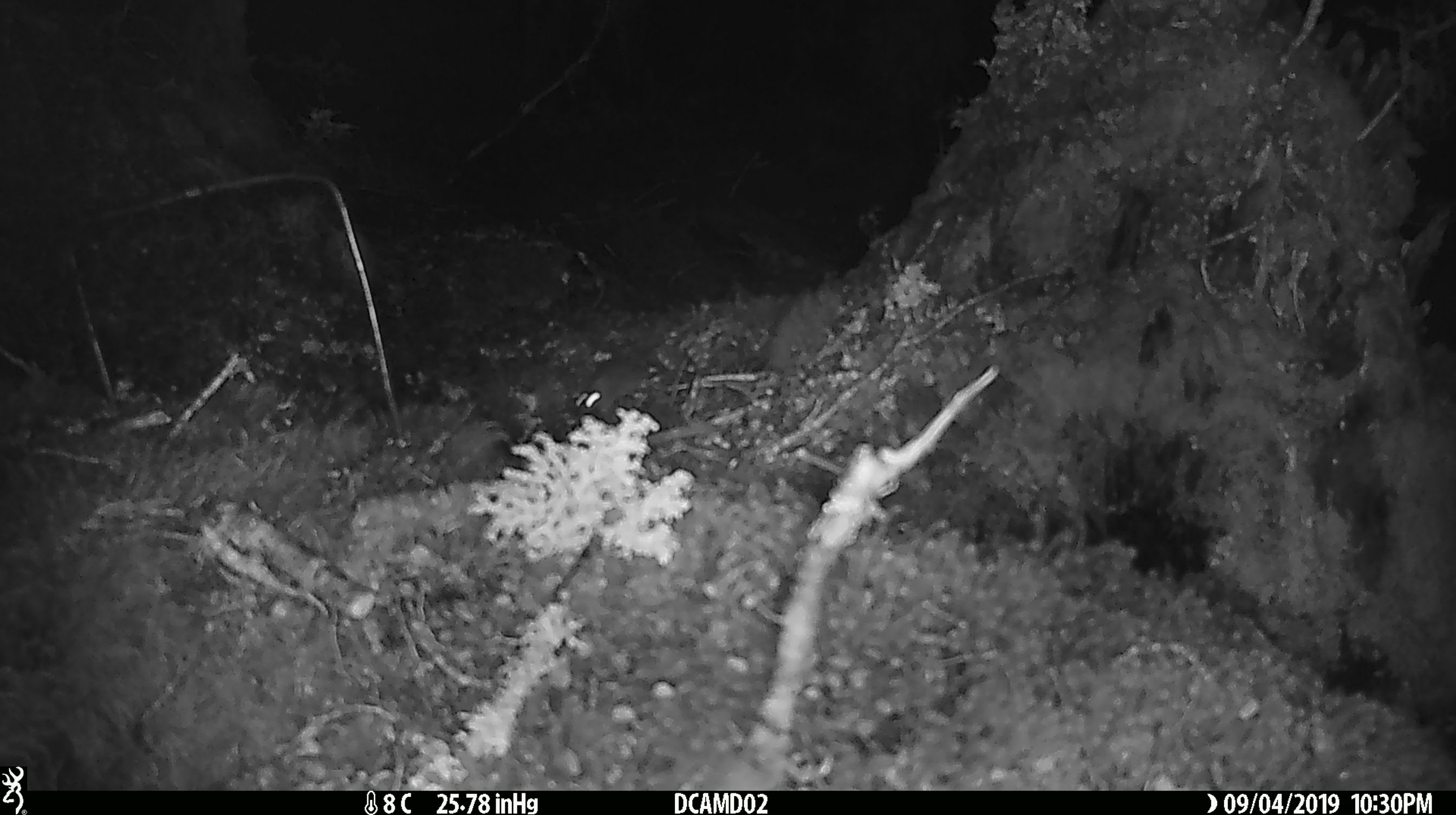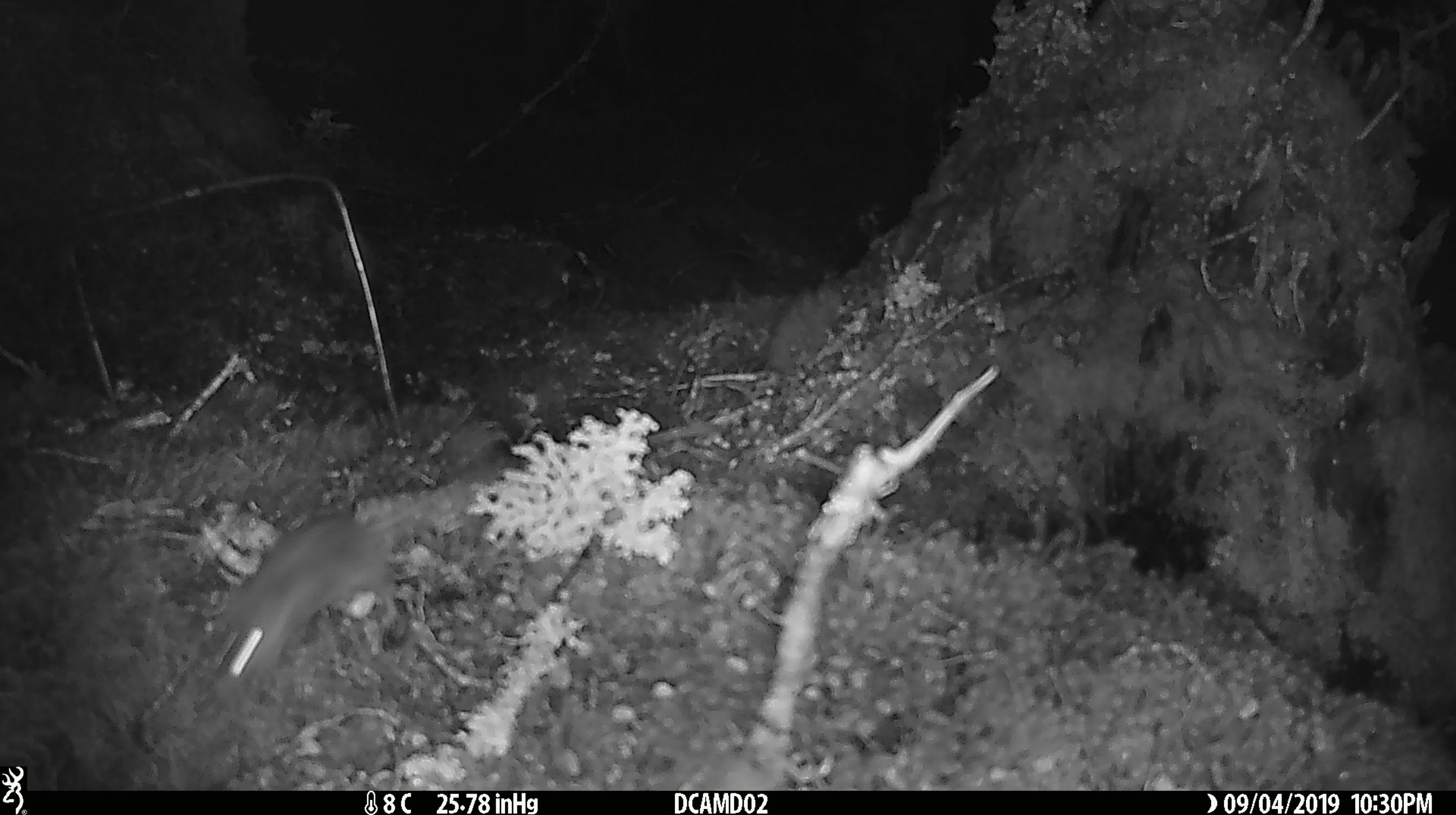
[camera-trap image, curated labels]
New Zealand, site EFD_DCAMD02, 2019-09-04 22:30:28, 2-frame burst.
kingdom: Animalia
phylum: Chordata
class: Mammalia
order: Rodentia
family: Muridae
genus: Mus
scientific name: Mus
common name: mouse